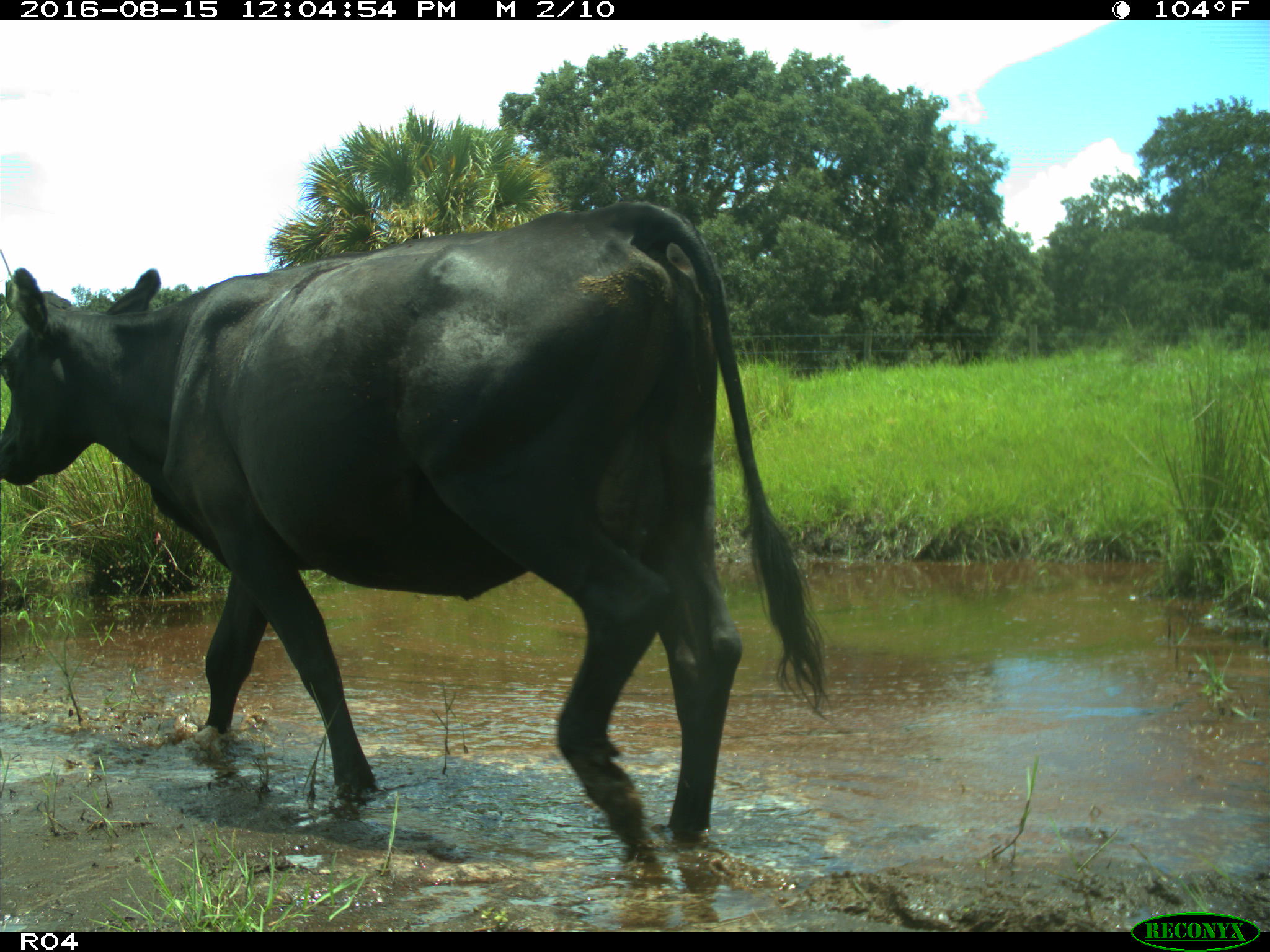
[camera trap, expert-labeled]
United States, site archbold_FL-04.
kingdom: Animalia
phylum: Chordata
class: Mammalia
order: Artiodactyla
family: Bovidae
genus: Bos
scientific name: Bos taurus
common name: domestic cow